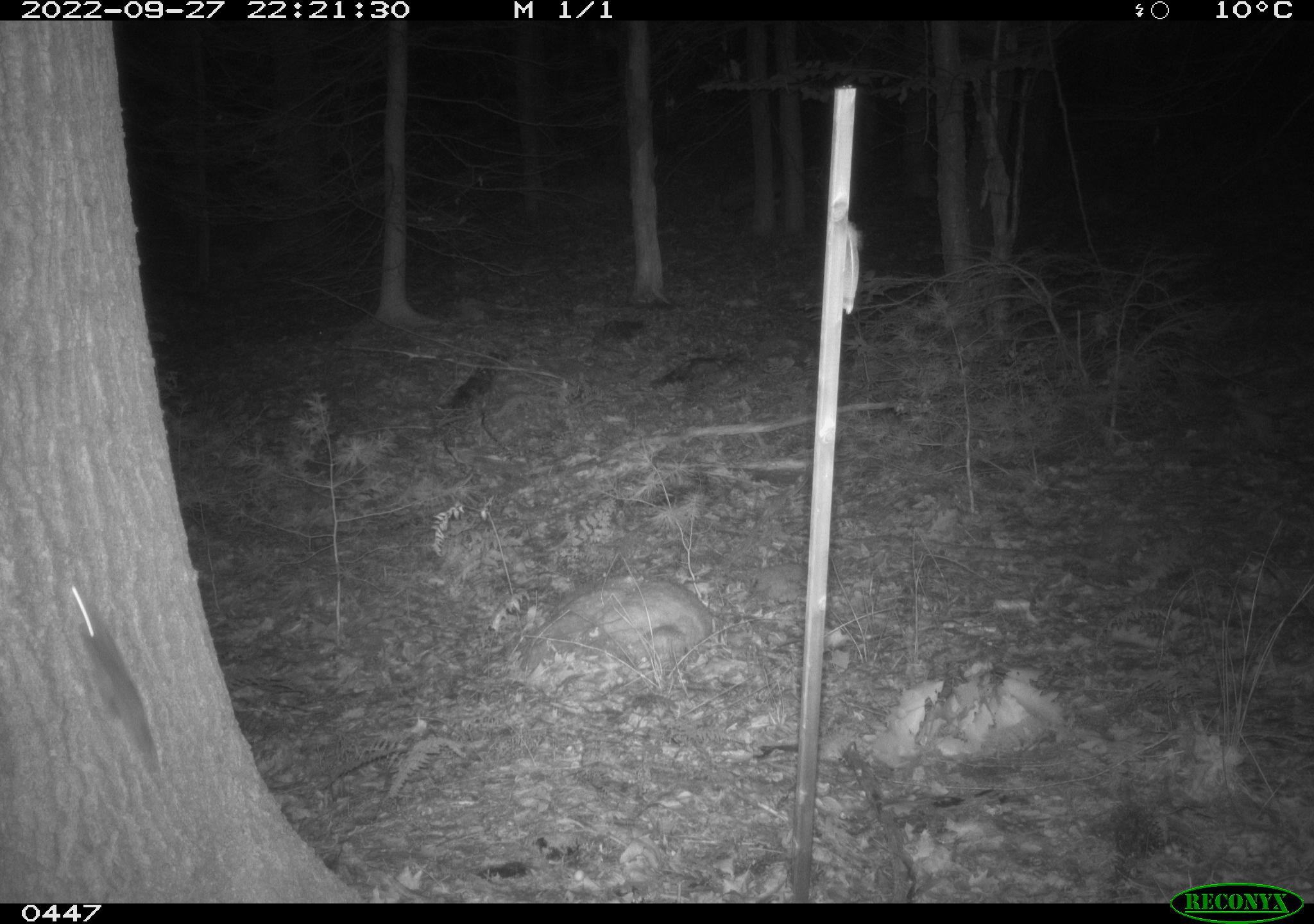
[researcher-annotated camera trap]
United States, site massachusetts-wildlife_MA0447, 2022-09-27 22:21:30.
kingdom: Animalia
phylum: Chordata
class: Mammalia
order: Rodentia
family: Sciuridae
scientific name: Sciuridae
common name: squirrel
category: squirrel sp.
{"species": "squirrel sp. (squirrel) (Sciuridae)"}